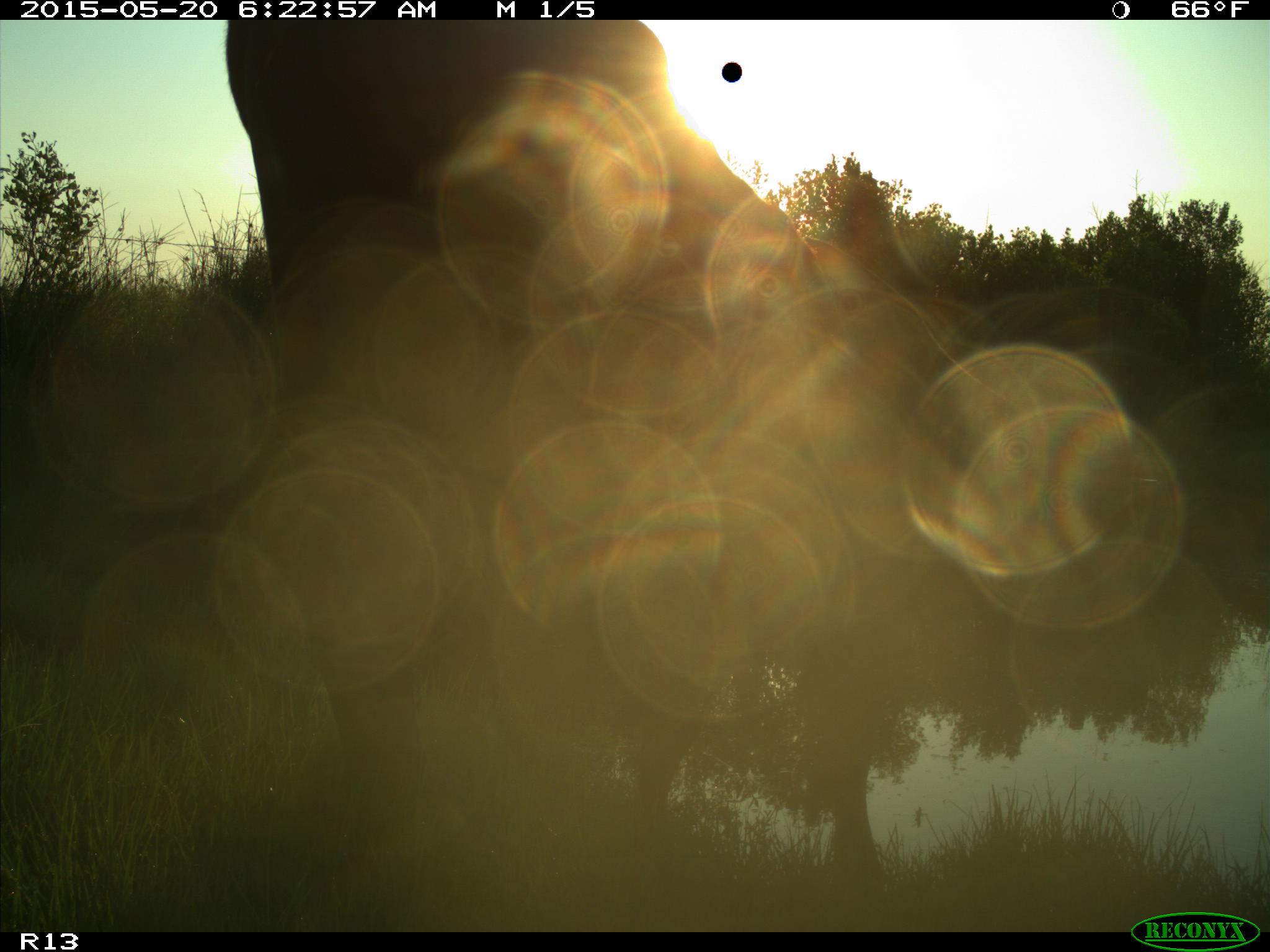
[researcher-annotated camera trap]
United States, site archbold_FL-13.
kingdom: Animalia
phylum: Chordata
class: Mammalia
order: Artiodactyla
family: Bovidae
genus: Bos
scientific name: Bos taurus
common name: domestic cow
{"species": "Bos taurus (domestic cow)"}